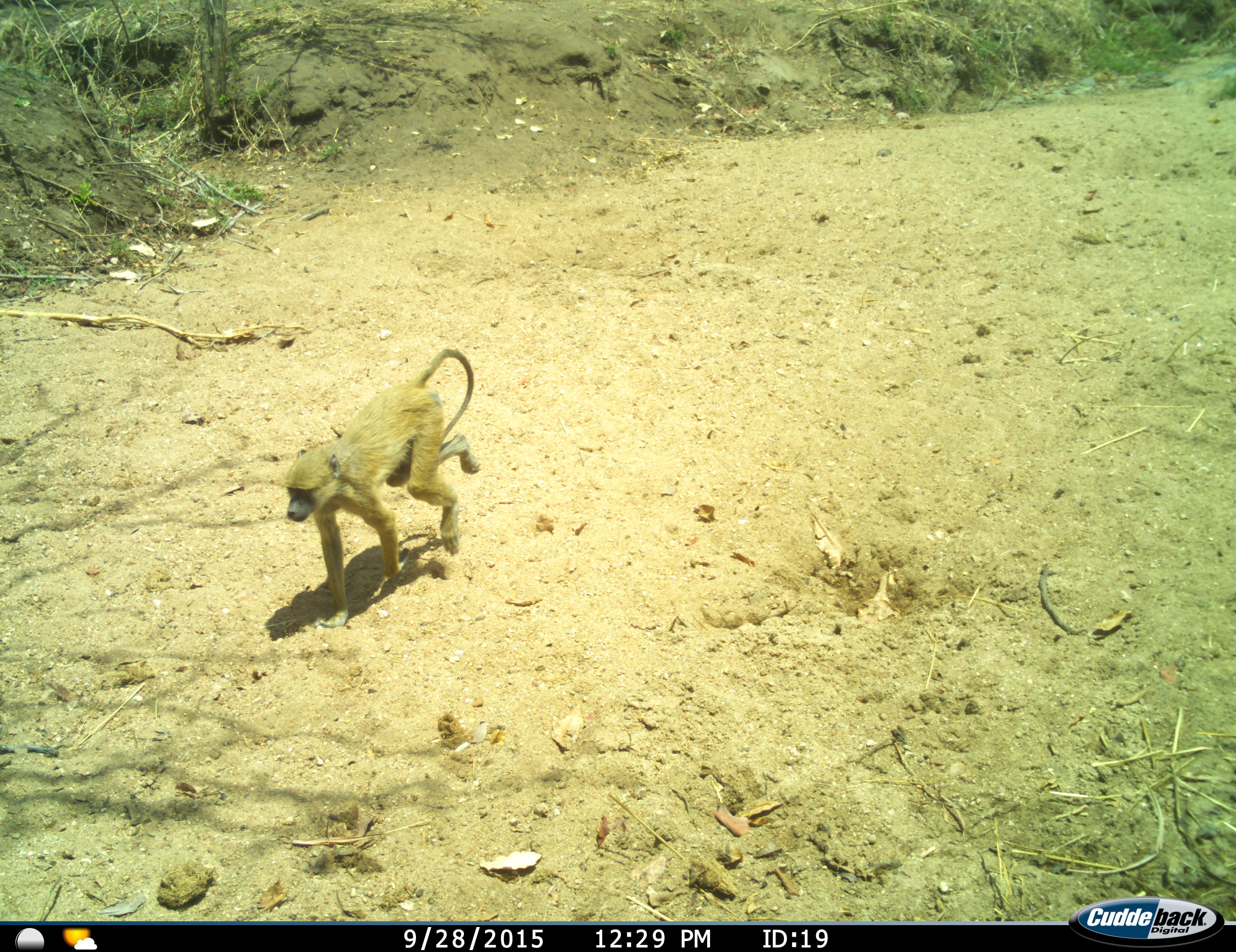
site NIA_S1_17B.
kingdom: Animalia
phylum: Chordata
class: Mammalia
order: Primates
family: Cercopithecidae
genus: Papio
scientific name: Papio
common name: baboon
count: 1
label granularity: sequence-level